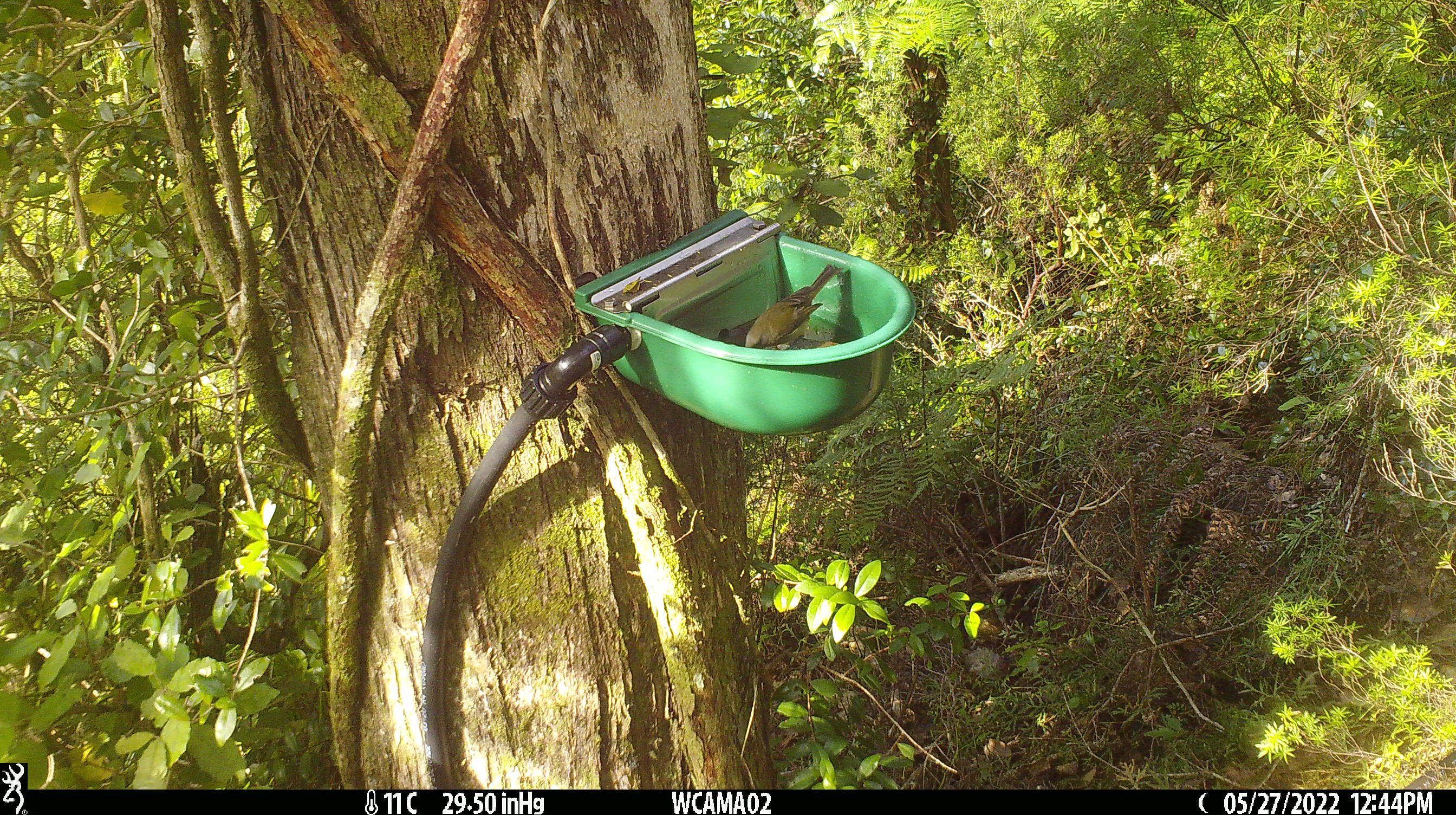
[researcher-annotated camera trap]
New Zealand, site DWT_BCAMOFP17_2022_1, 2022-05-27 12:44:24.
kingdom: Animalia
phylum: Chordata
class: Aves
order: Passeriformes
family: Meliphagidae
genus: Anthornis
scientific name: Anthornis melanura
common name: new zealand bellbird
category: bellbird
Bellbird (new zealand bellbird) (Anthornis melanura).